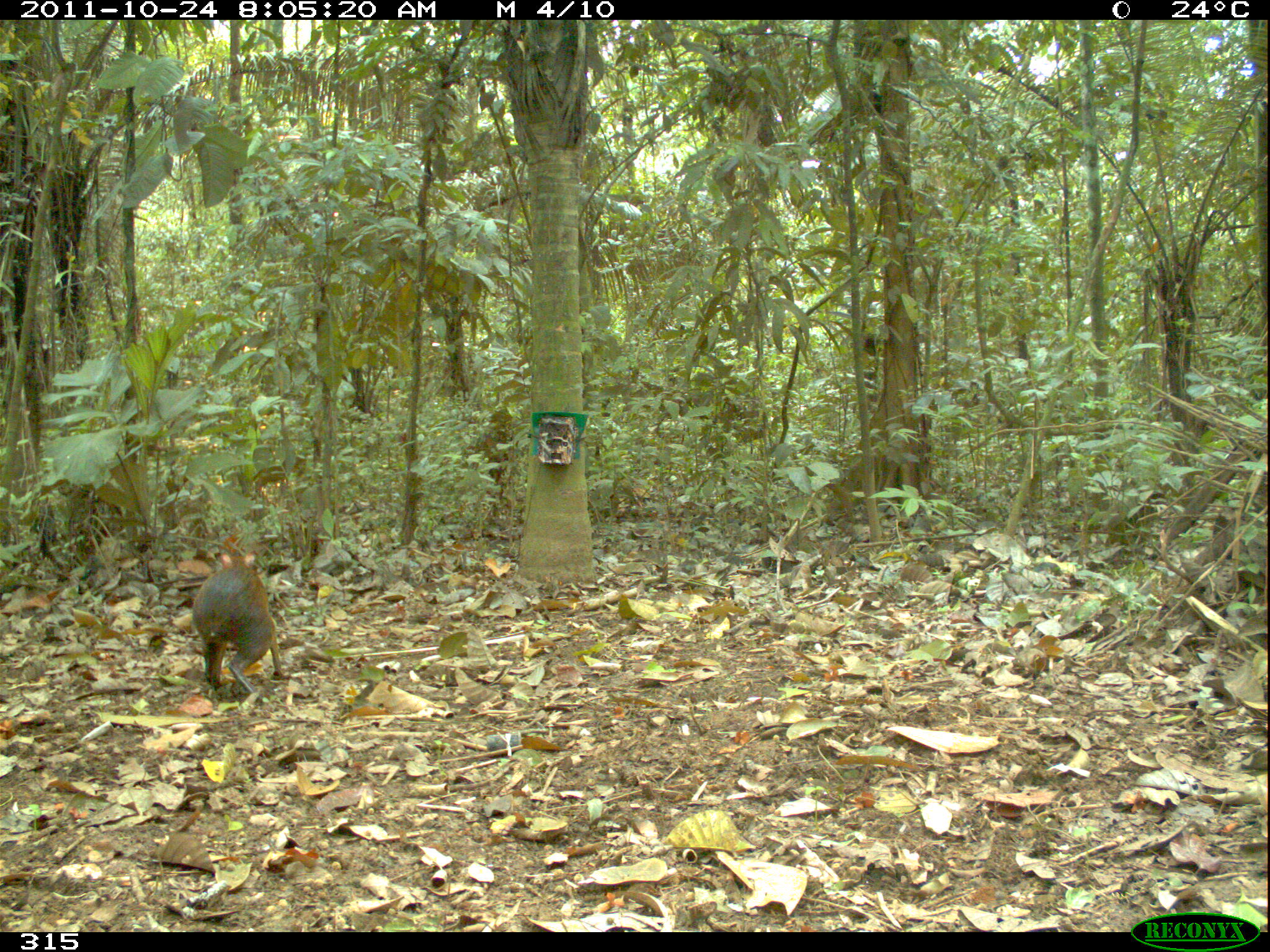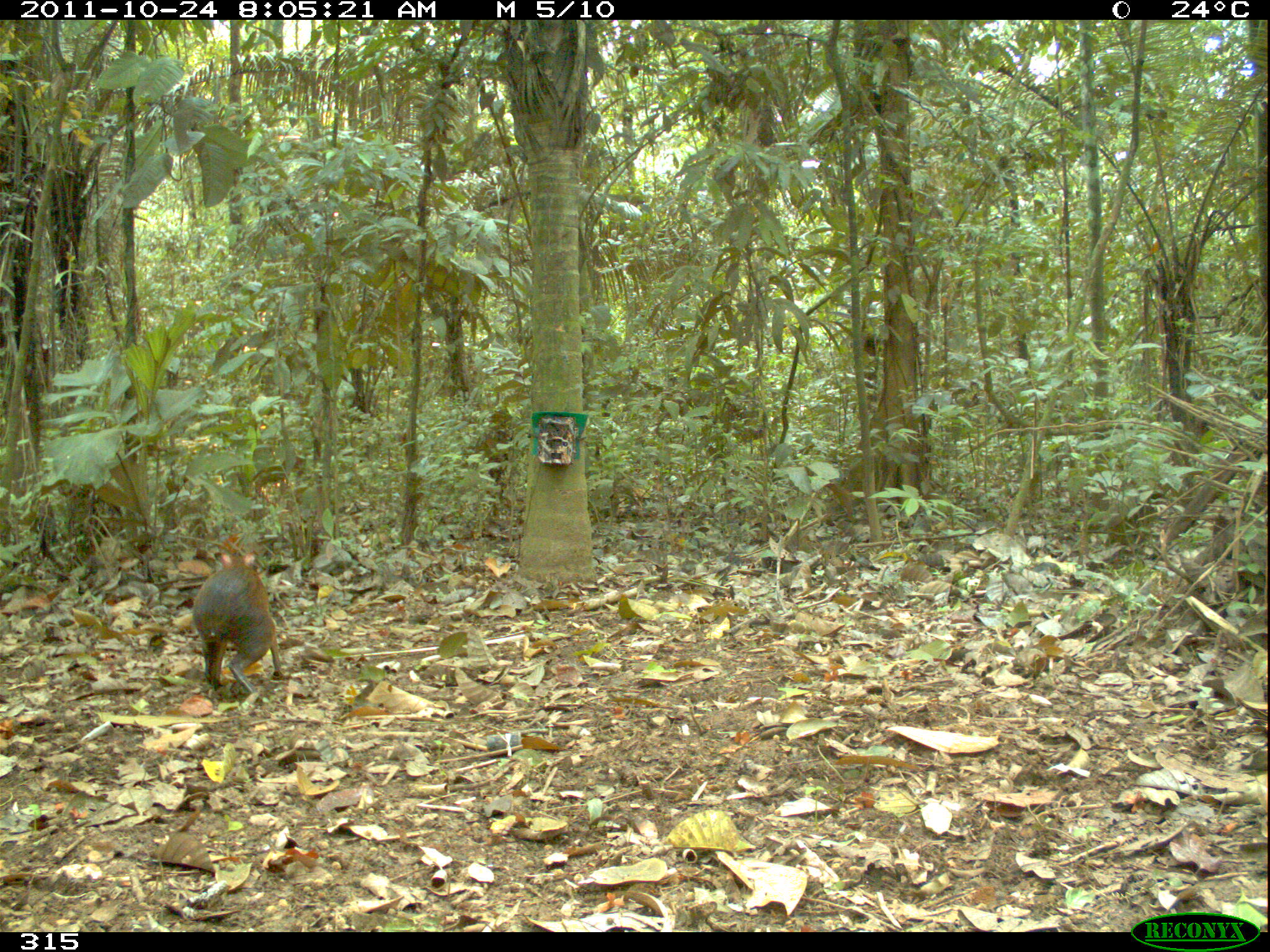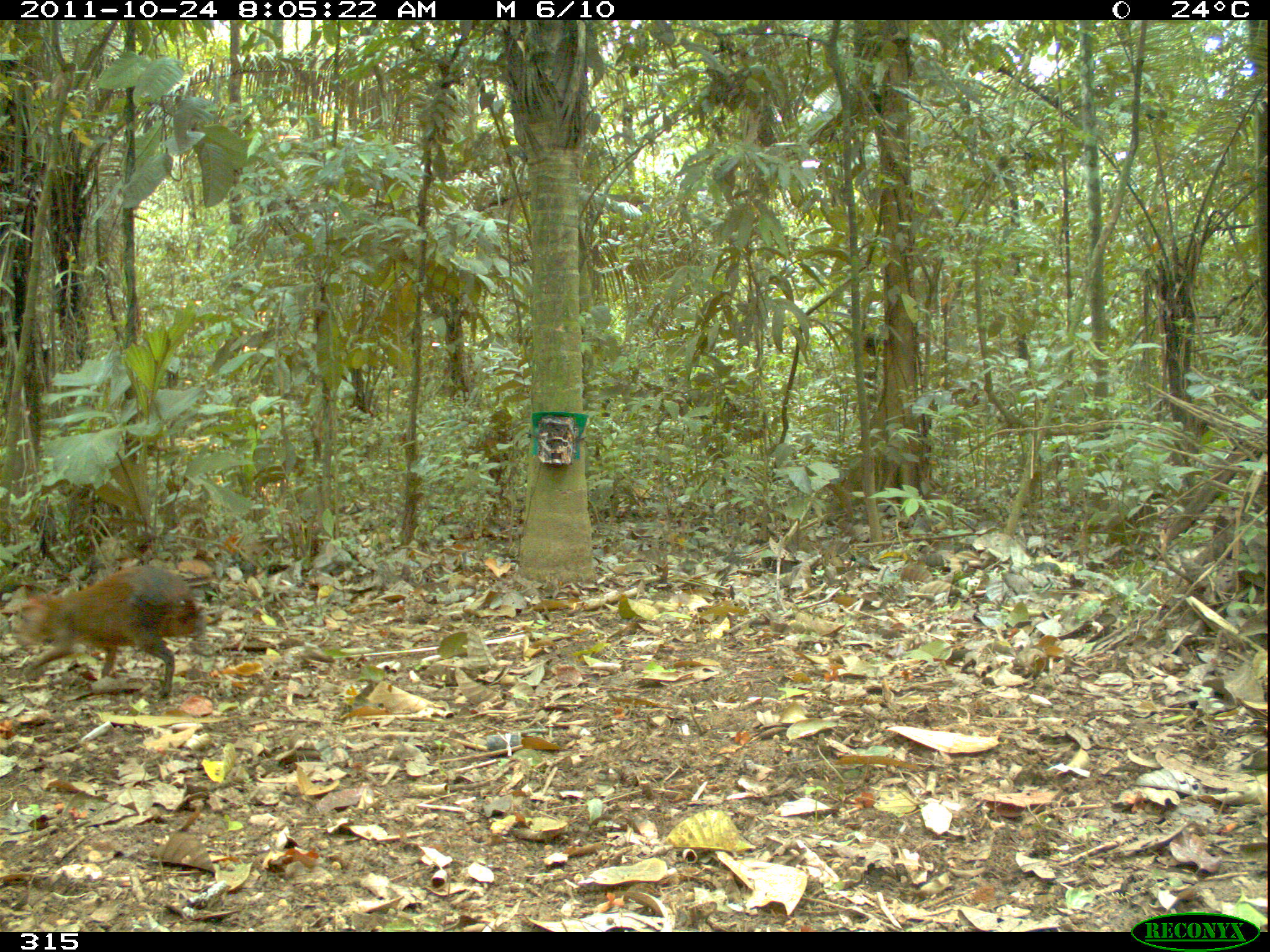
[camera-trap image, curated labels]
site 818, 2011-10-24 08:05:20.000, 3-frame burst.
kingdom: Animalia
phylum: Chordata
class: Mammalia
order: Rodentia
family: Dasyproctidae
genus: Dasyprocta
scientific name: Dasyprocta punctata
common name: central american agouti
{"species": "Dasyprocta punctata (central american agouti)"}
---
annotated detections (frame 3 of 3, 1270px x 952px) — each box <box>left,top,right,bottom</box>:
dasyprocta punctata: <box>0,565,205,699</box>